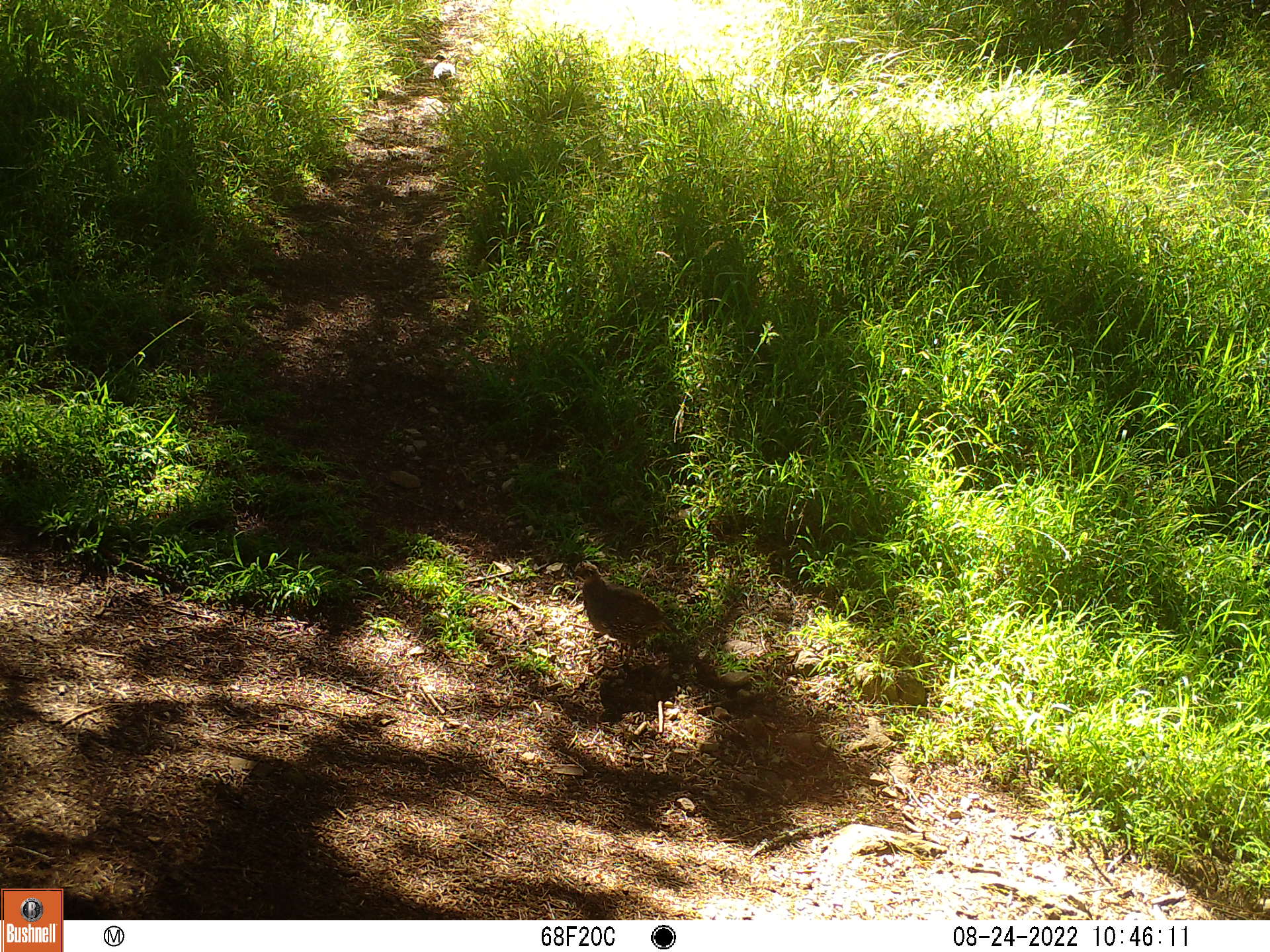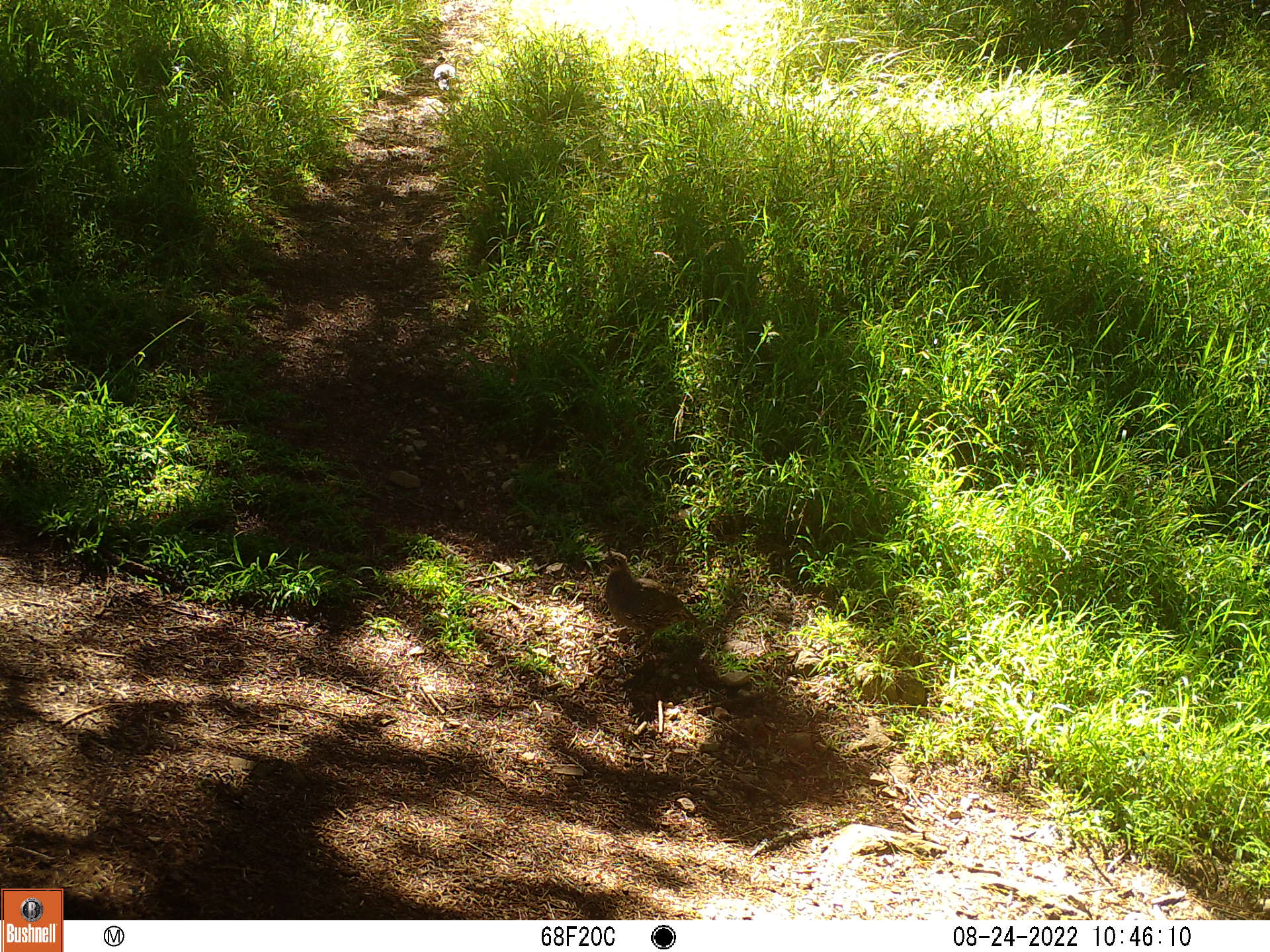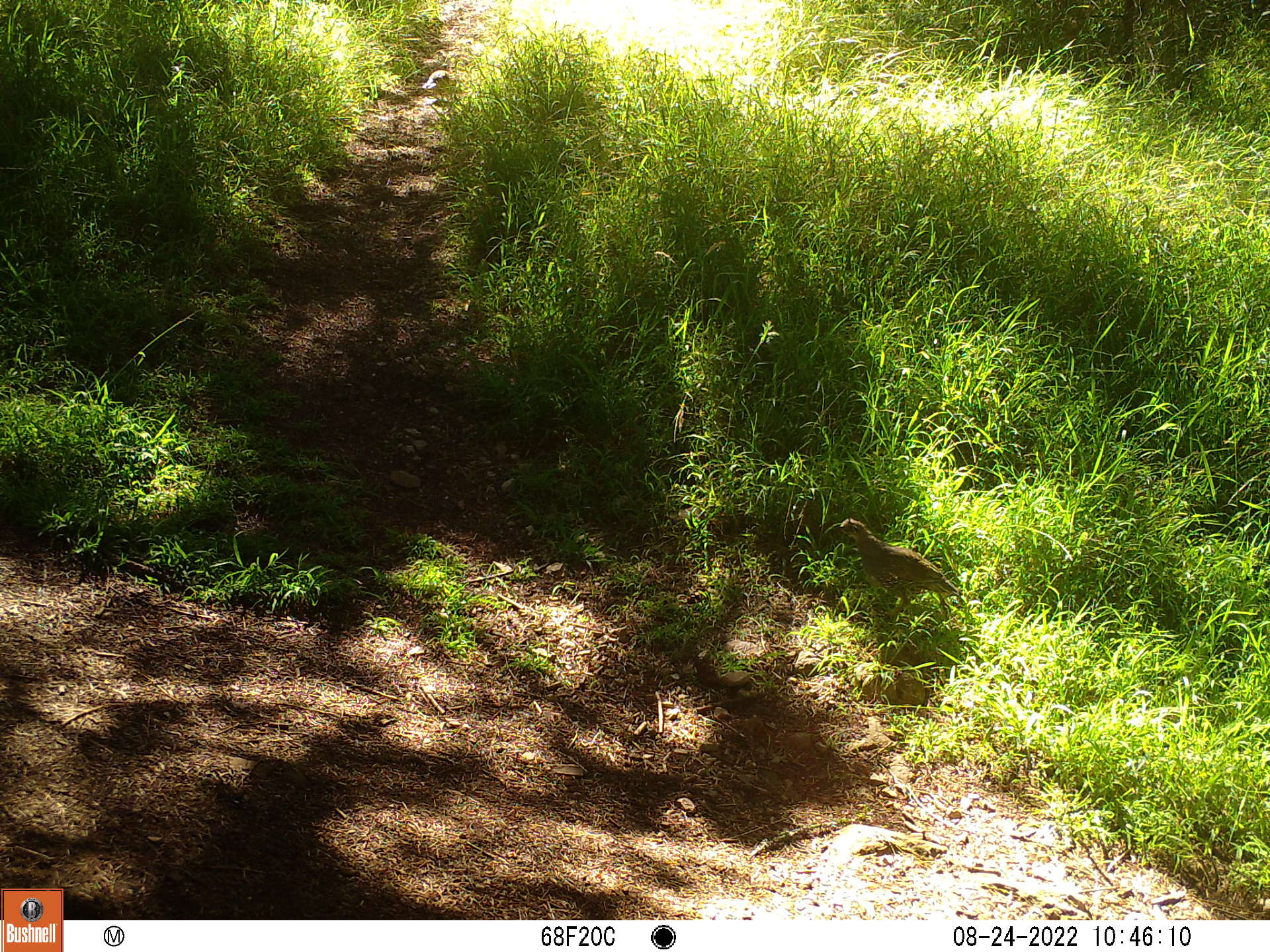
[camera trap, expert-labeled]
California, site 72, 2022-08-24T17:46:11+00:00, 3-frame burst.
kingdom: Animalia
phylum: Chordata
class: Aves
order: Galliformes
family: Odontophoridae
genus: Callipepla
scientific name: Callipepla californica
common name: california quail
California quail (Callipepla californica).